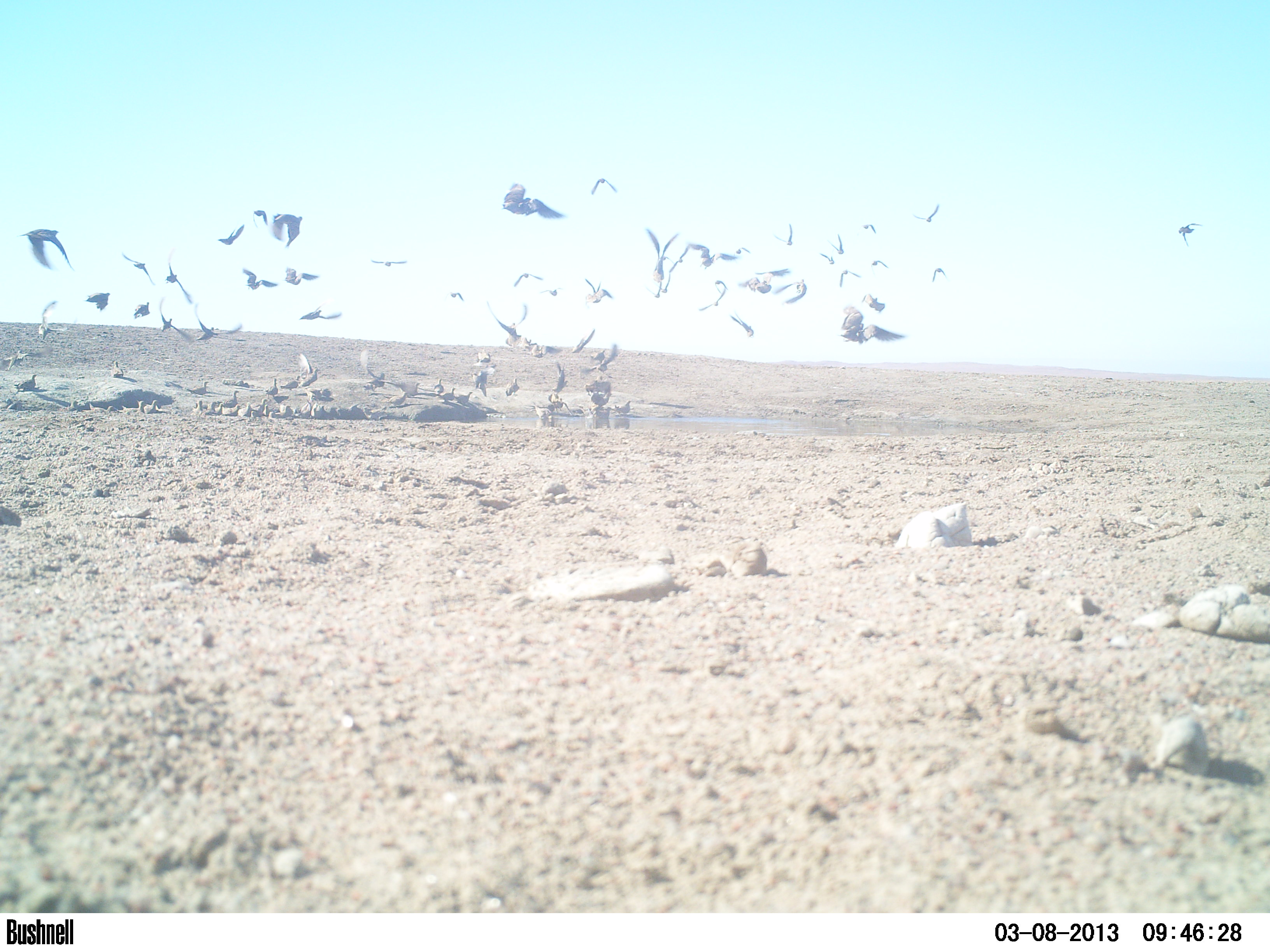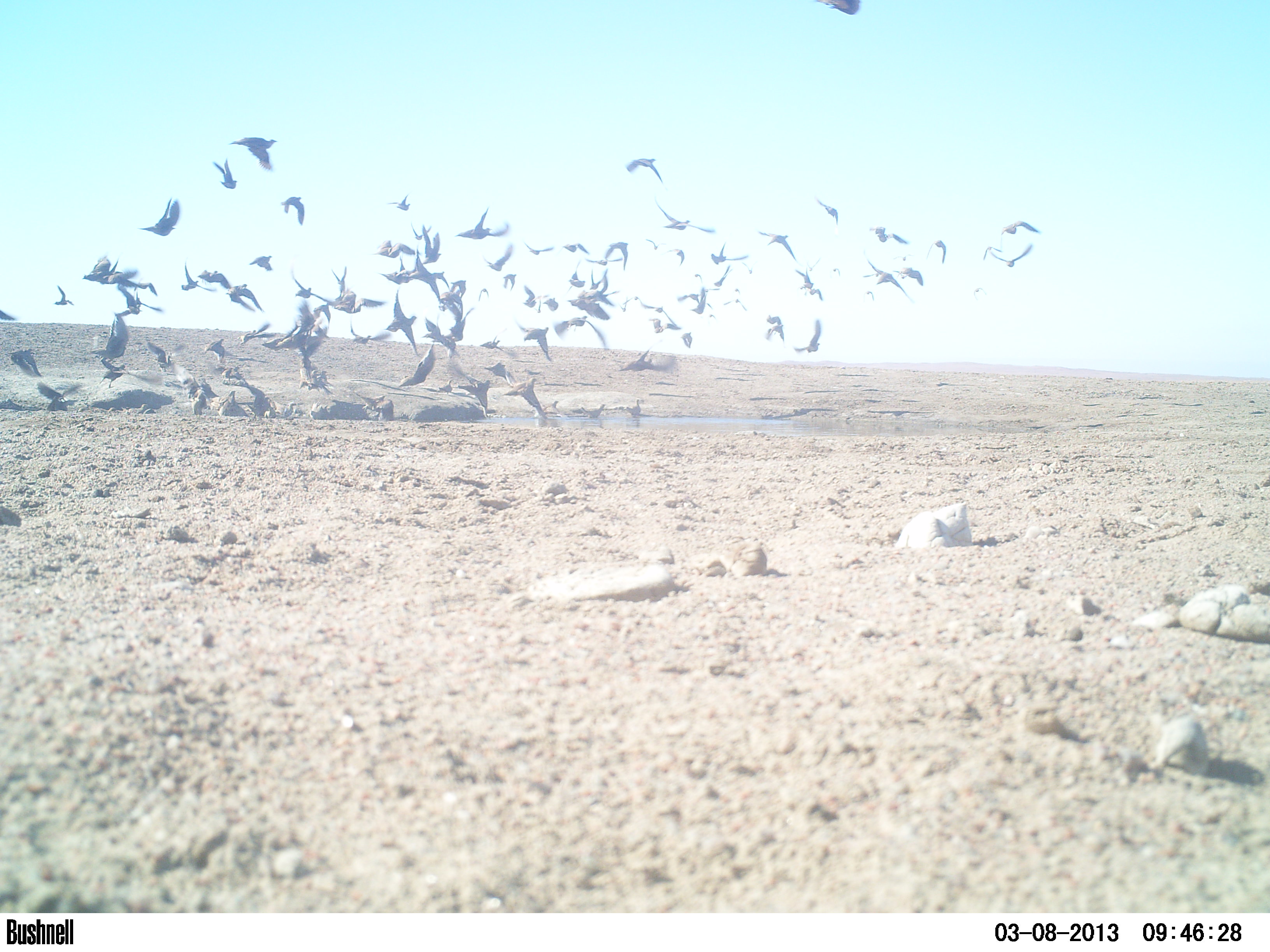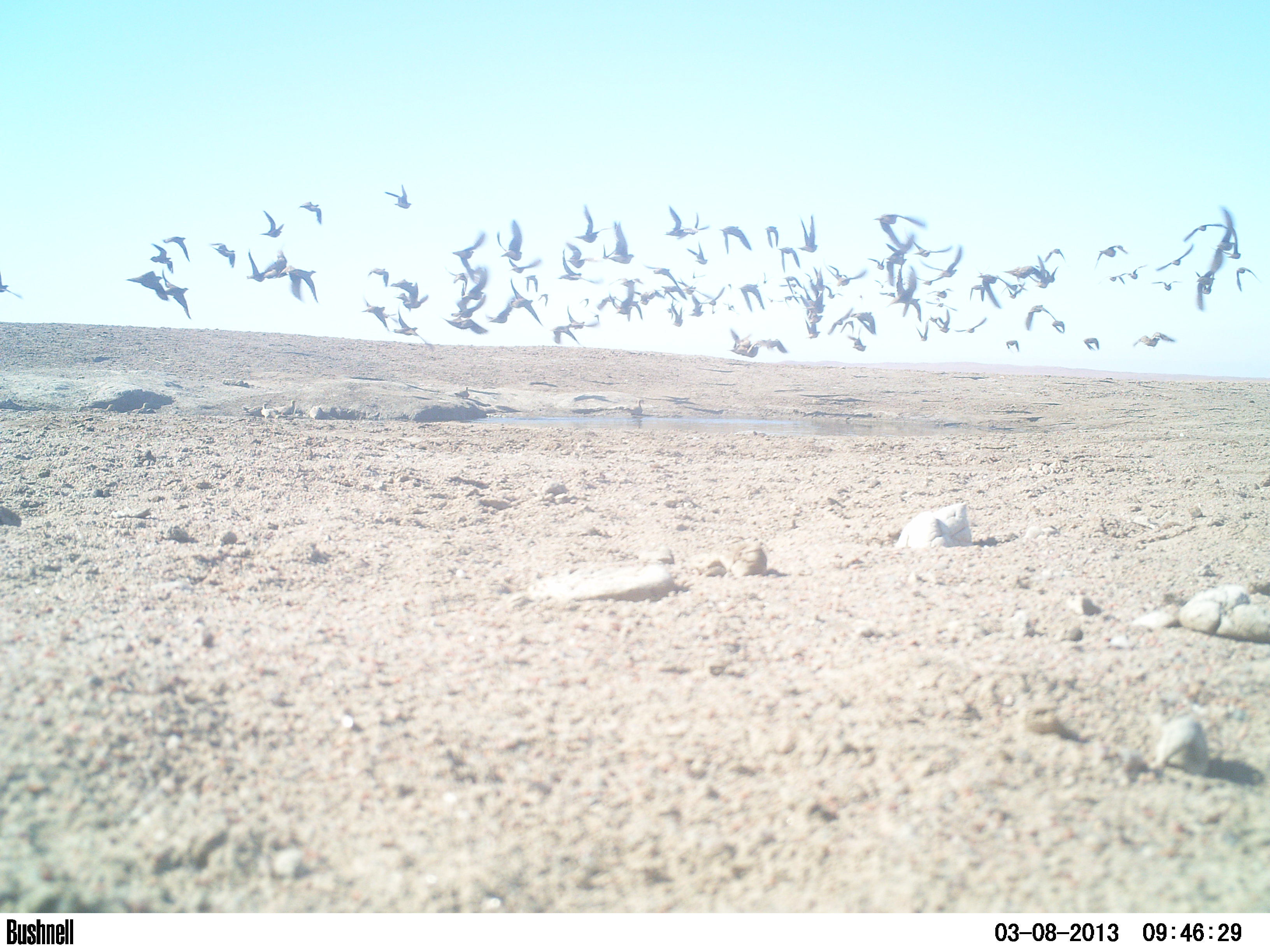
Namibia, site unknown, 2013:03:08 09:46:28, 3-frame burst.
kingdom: Animalia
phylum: Chordata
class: Aves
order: Pterocliformes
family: Pteroclidae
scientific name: Pteroclidae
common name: sandgrouse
Pteroclidae (sandgrouse).